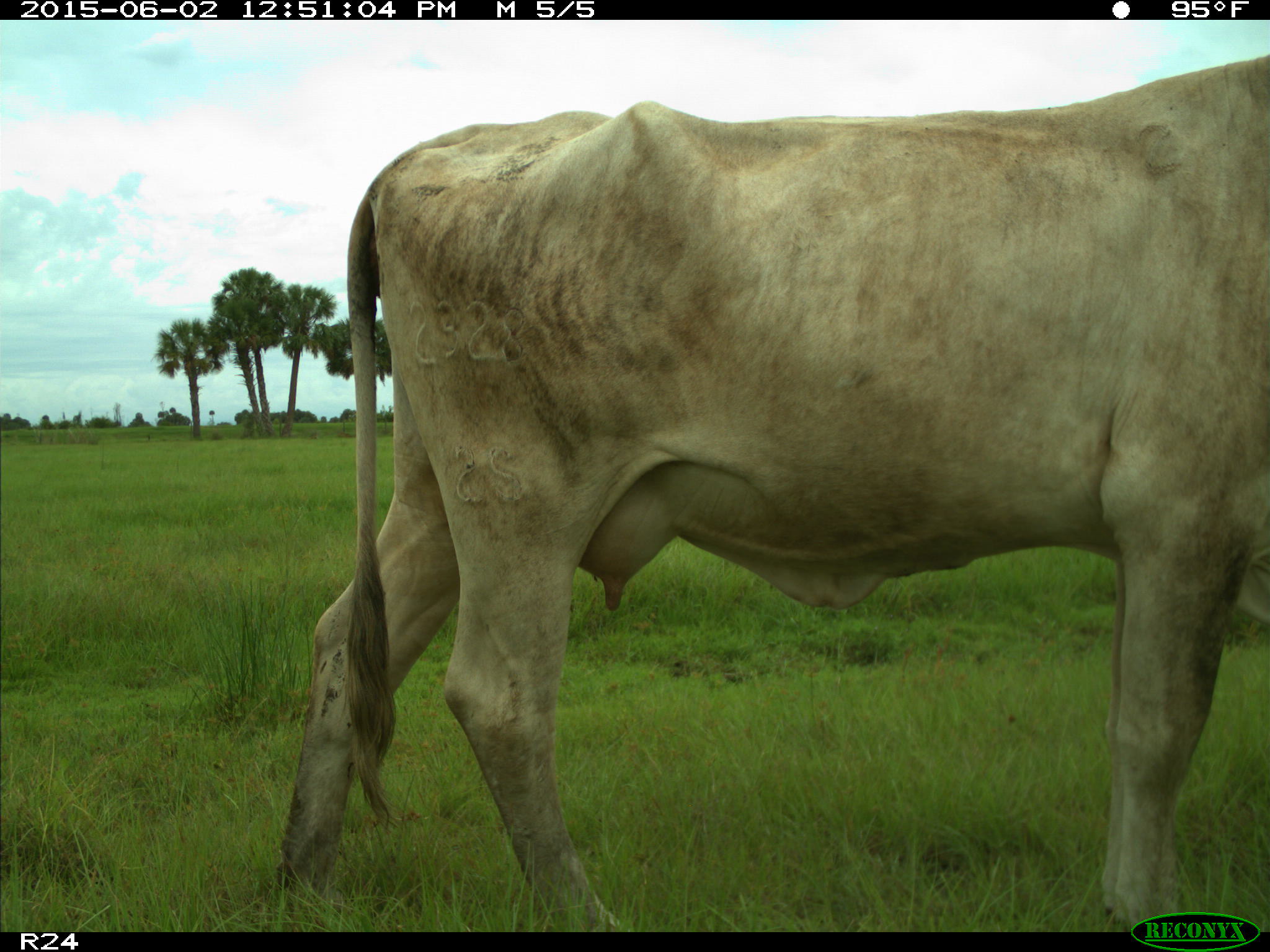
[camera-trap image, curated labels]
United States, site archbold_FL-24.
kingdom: Animalia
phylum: Chordata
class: Mammalia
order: Artiodactyla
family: Bovidae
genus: Bos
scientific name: Bos taurus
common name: domestic cow